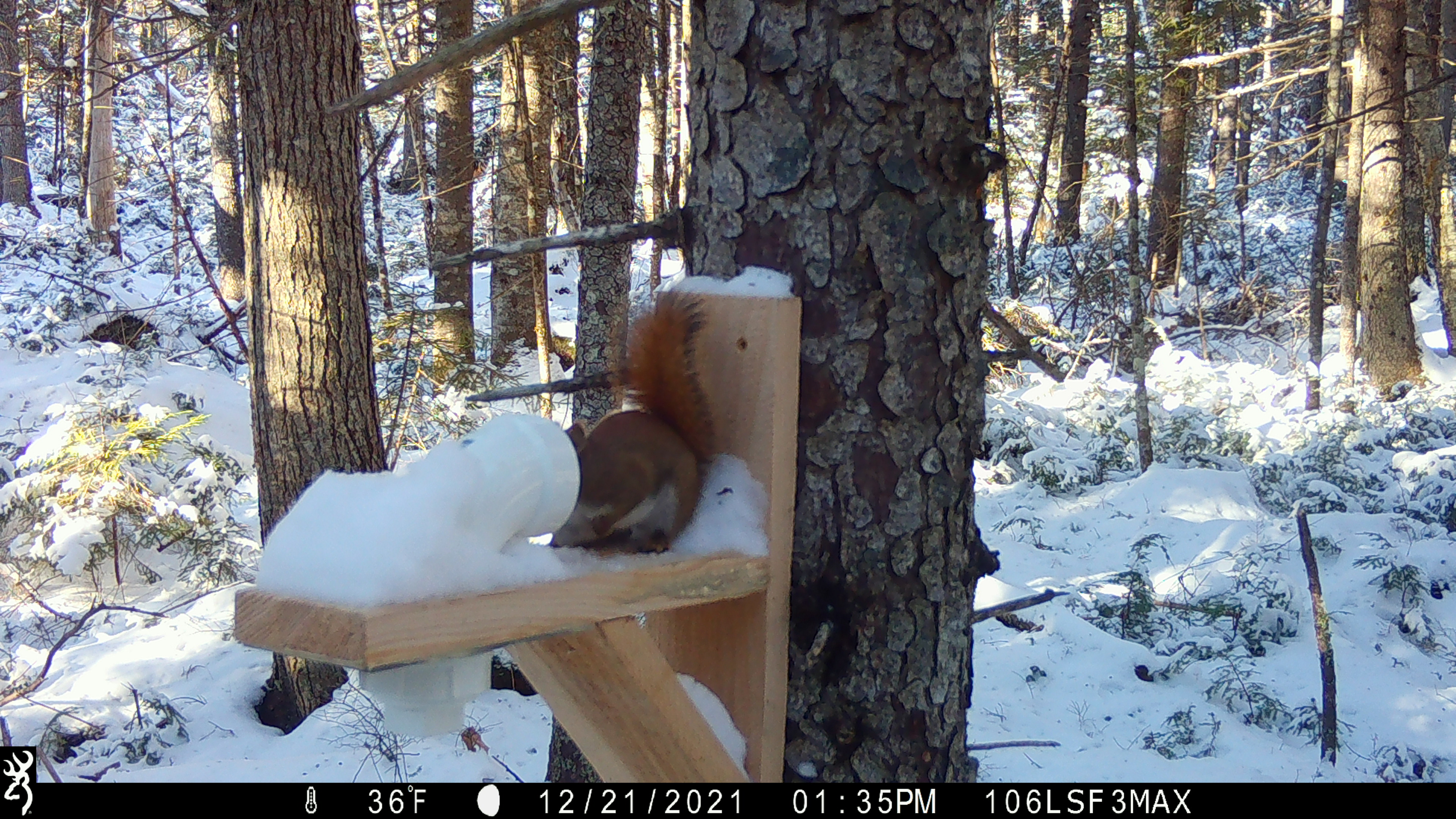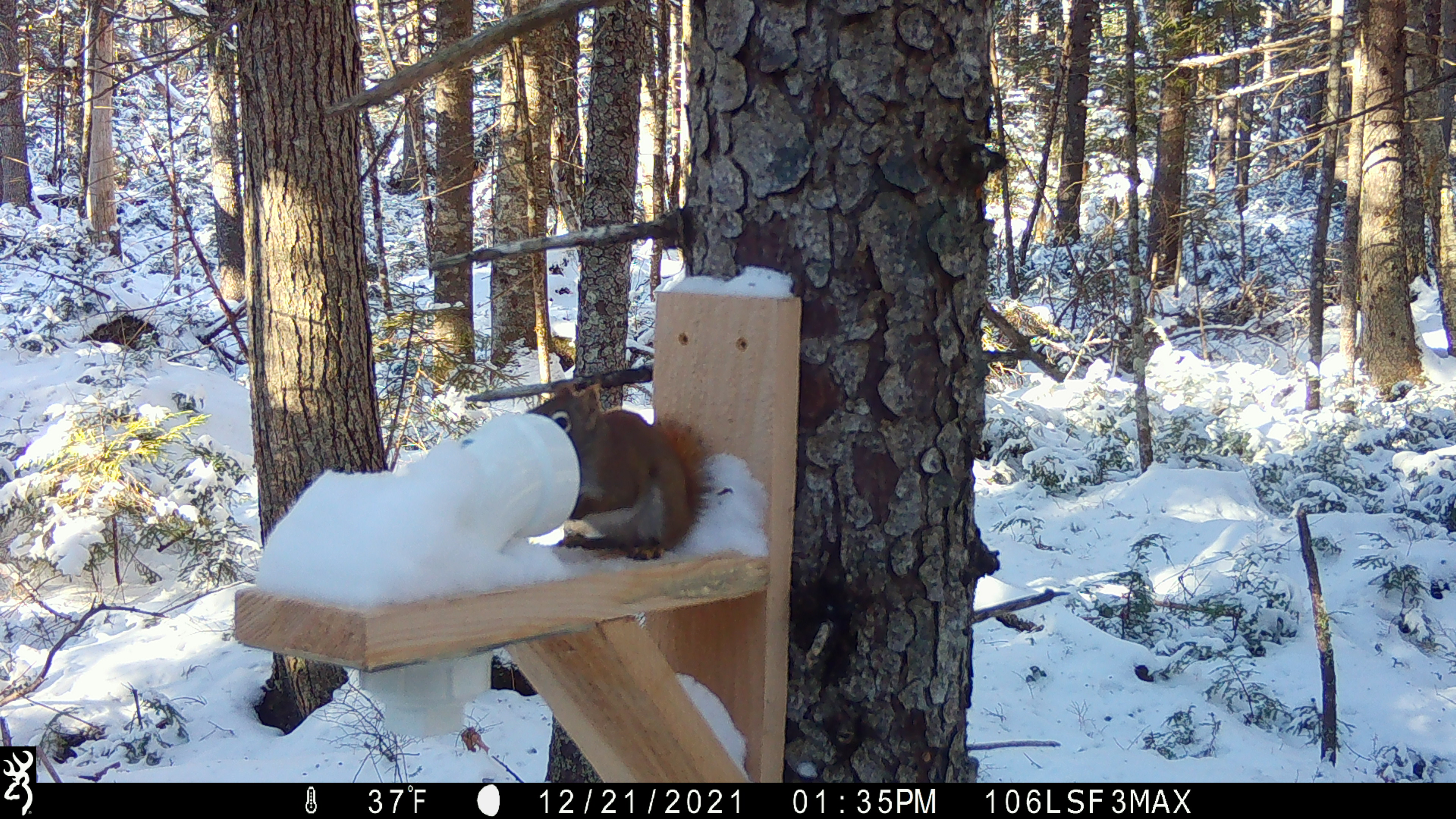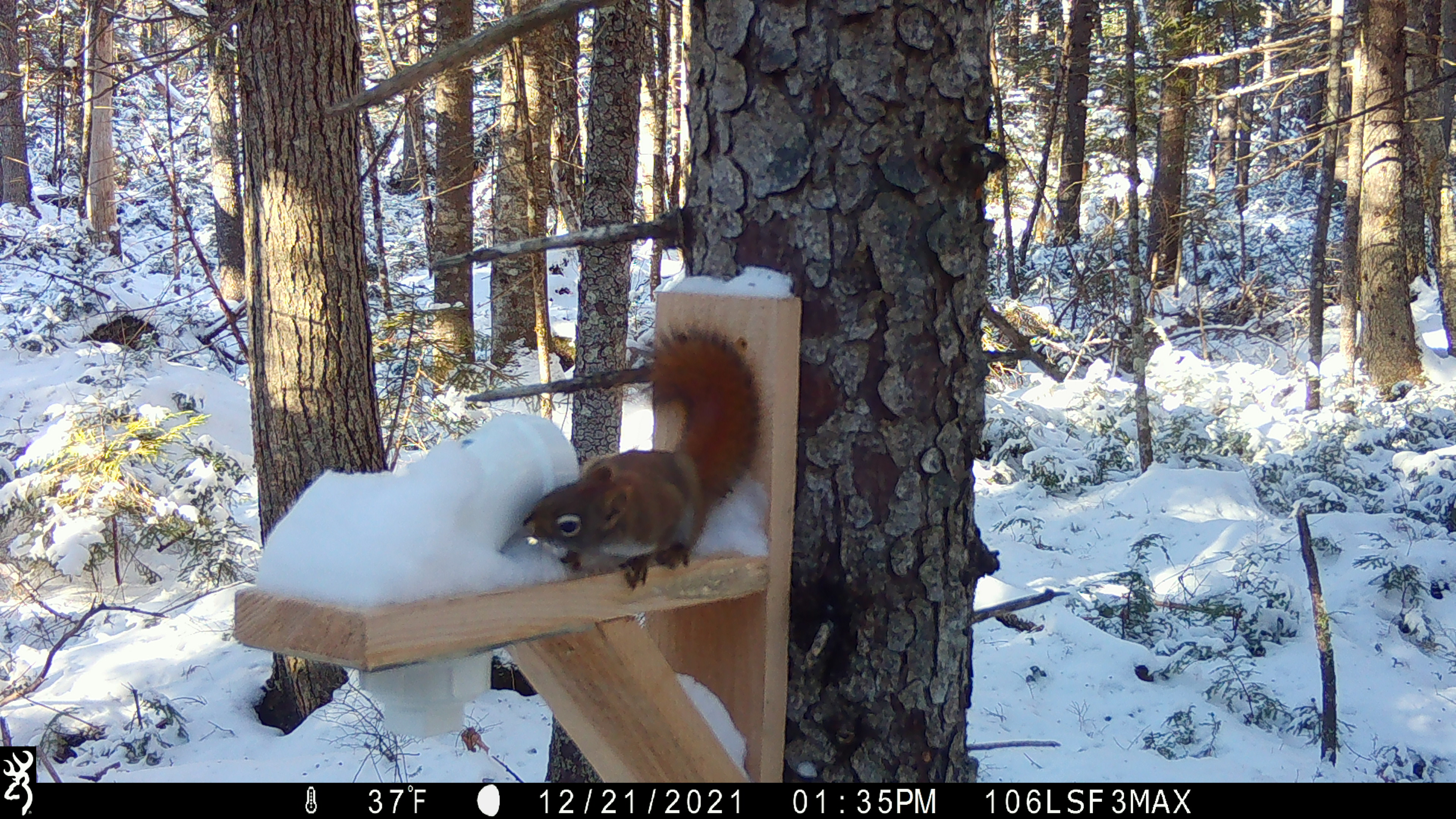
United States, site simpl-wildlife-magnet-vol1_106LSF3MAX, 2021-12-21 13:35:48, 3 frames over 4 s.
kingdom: Animalia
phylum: Chordata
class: Mammalia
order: Rodentia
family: Sciuridae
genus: Tamiasciurus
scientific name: Tamiasciurus hudsonicus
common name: red squirrel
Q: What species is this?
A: Red squirrel (Tamiasciurus hudsonicus).